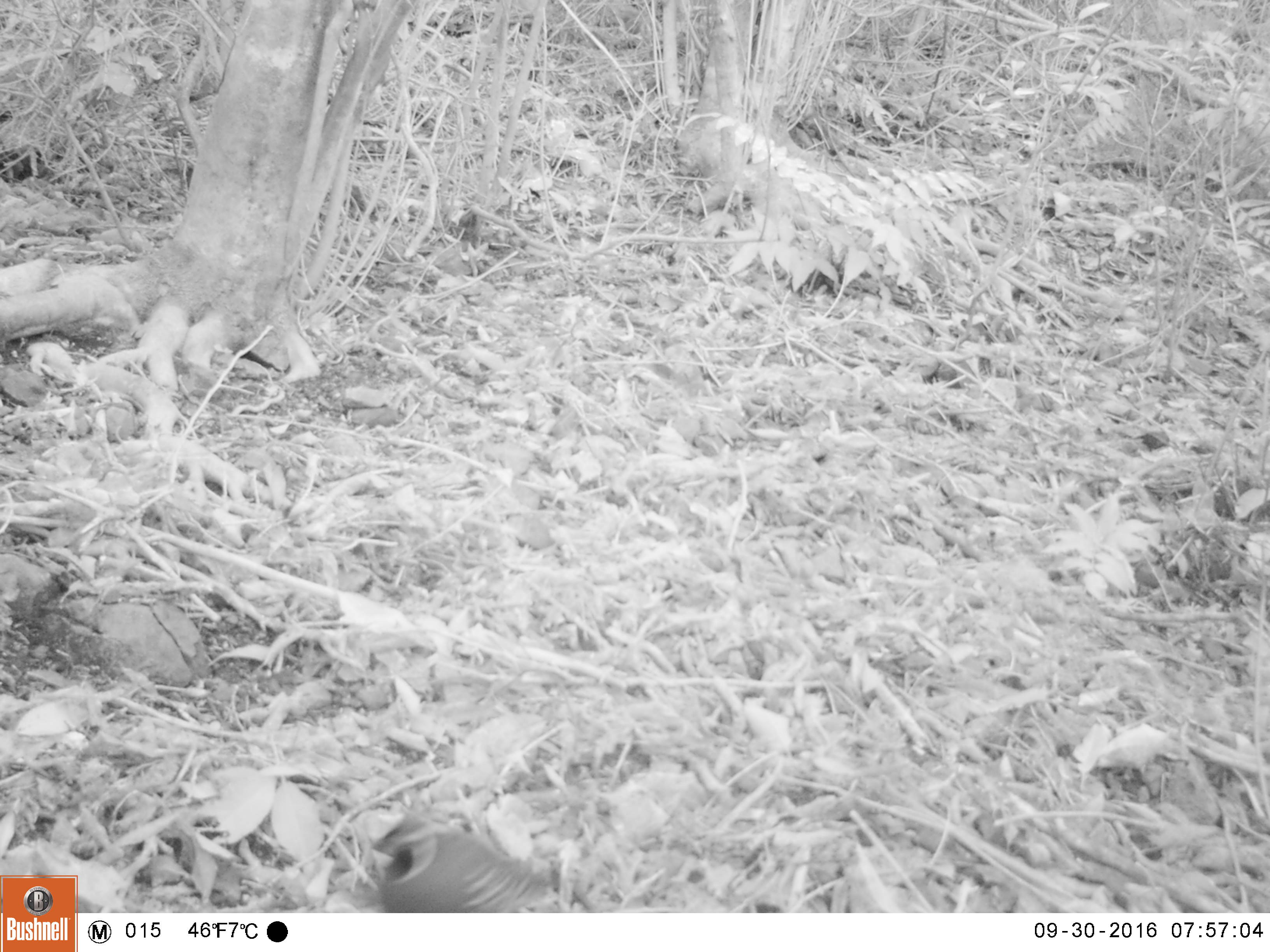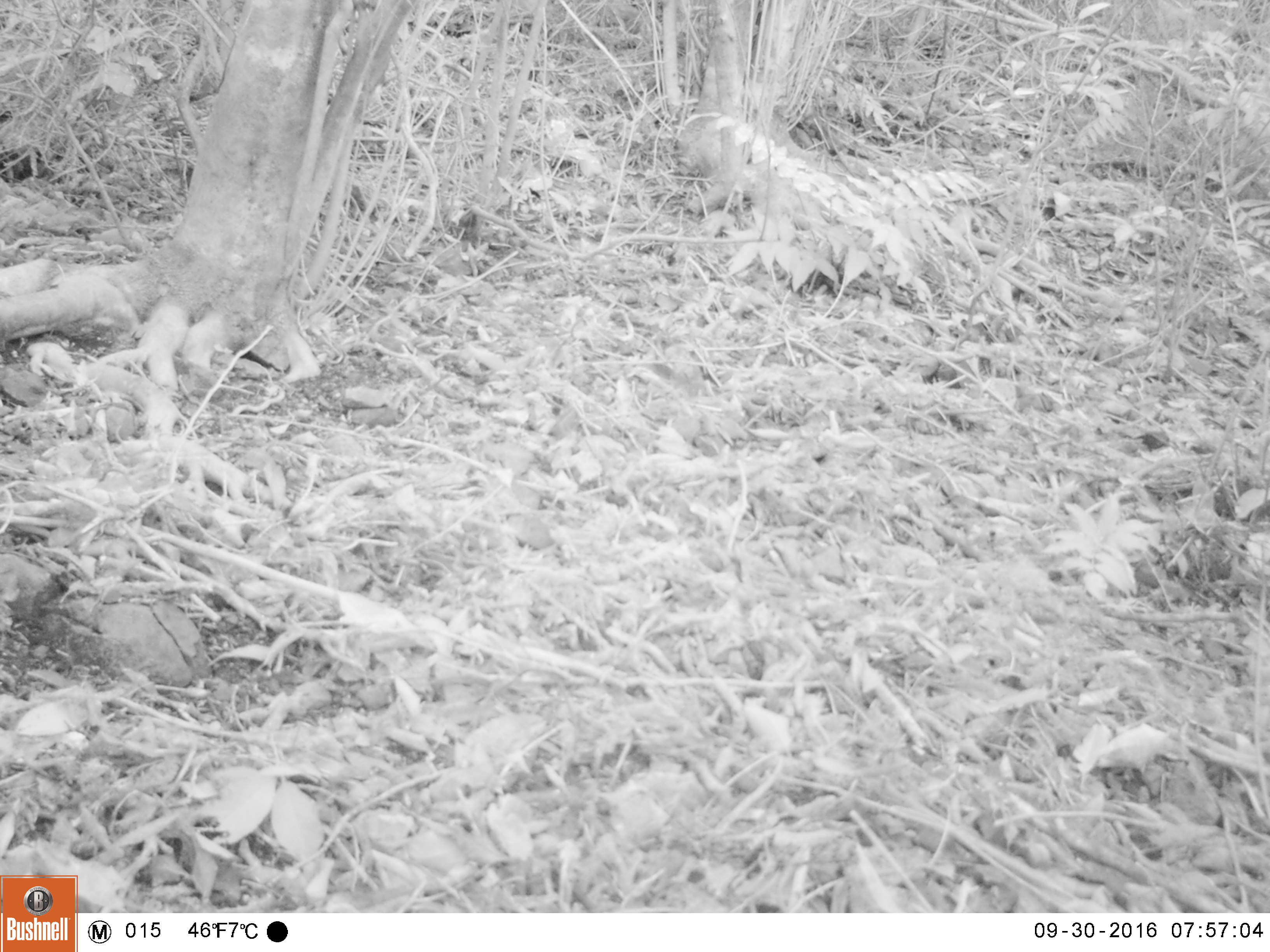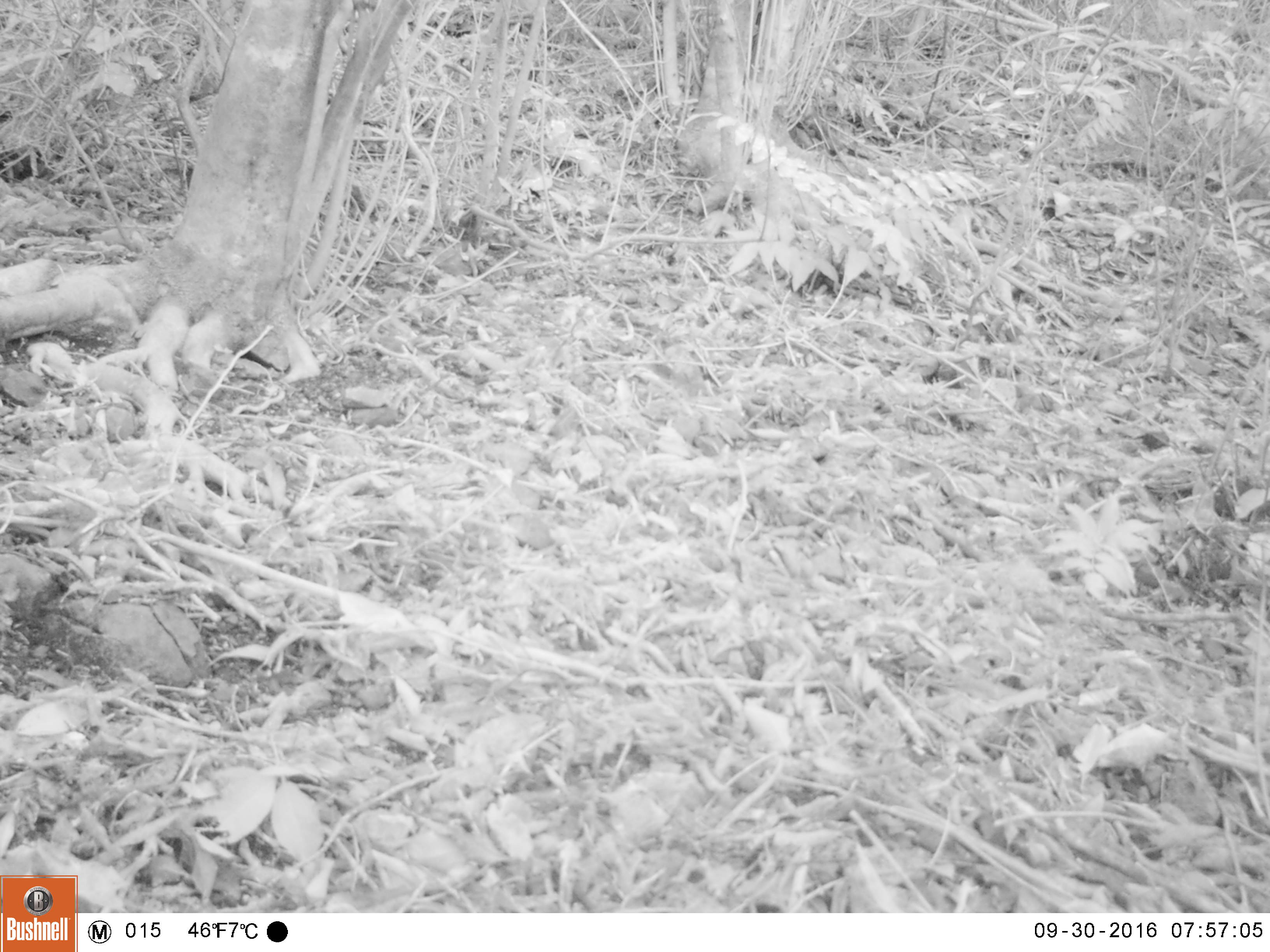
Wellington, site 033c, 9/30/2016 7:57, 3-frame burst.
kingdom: Animalia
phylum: Chordata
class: Aves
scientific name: Aves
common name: bird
Bird (Aves).